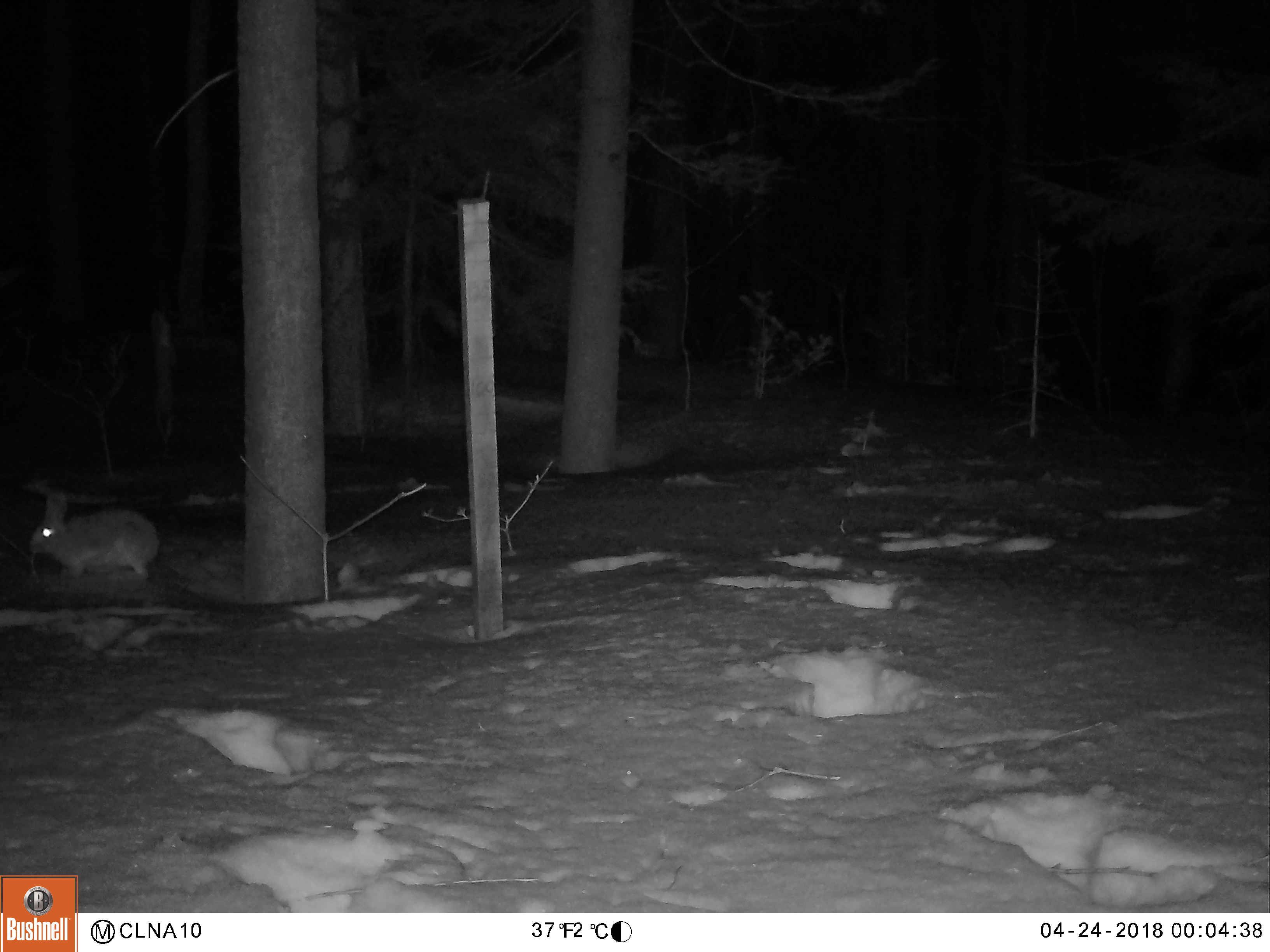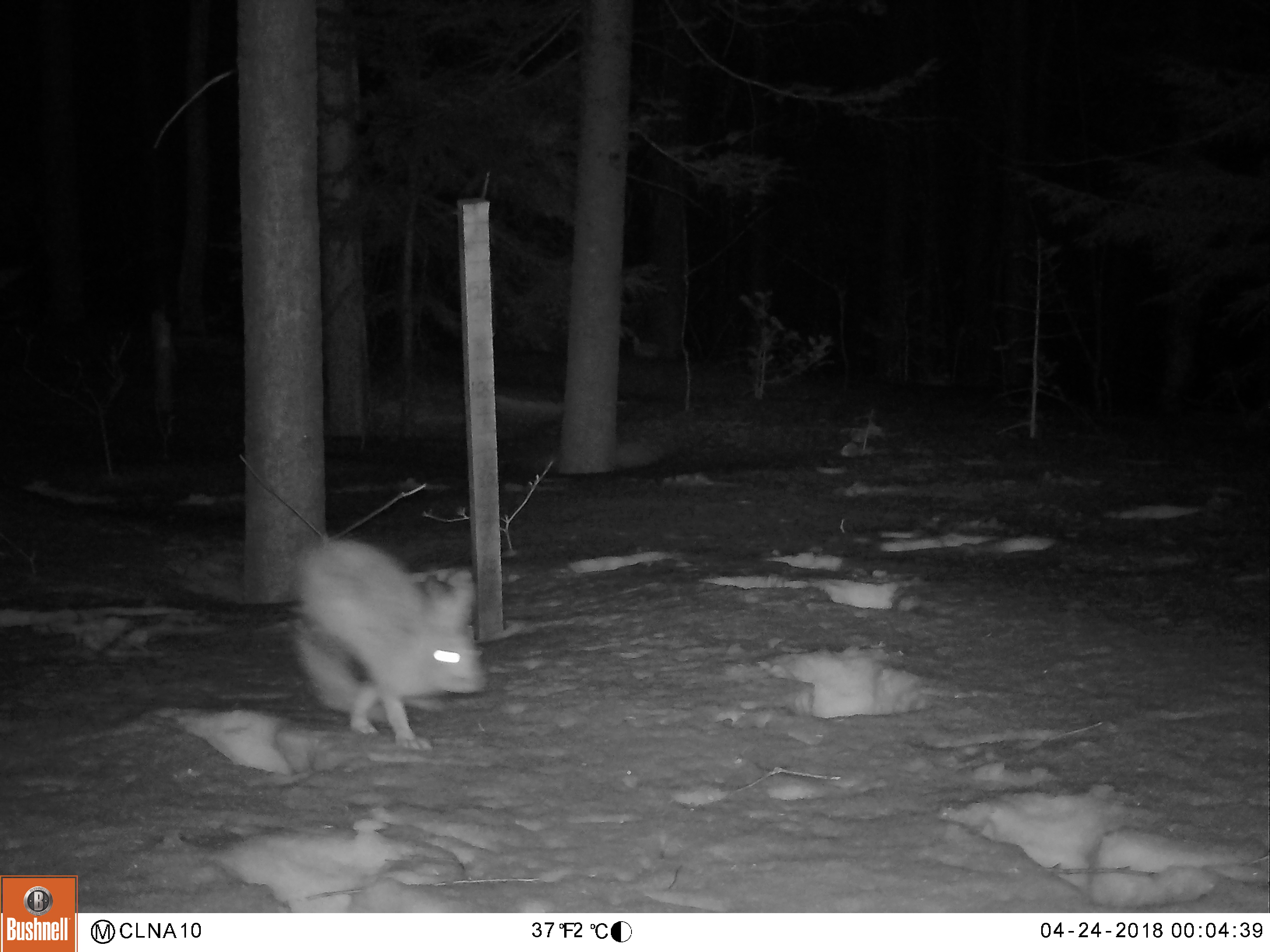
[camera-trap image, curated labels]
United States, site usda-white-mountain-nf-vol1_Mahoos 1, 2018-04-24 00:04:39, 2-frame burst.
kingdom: Animalia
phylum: Chordata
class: Mammalia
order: Lagomorpha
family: Leporidae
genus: Lepus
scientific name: Lepus americanus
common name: snowshoe hare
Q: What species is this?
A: Snowshoe hare (Lepus americanus).